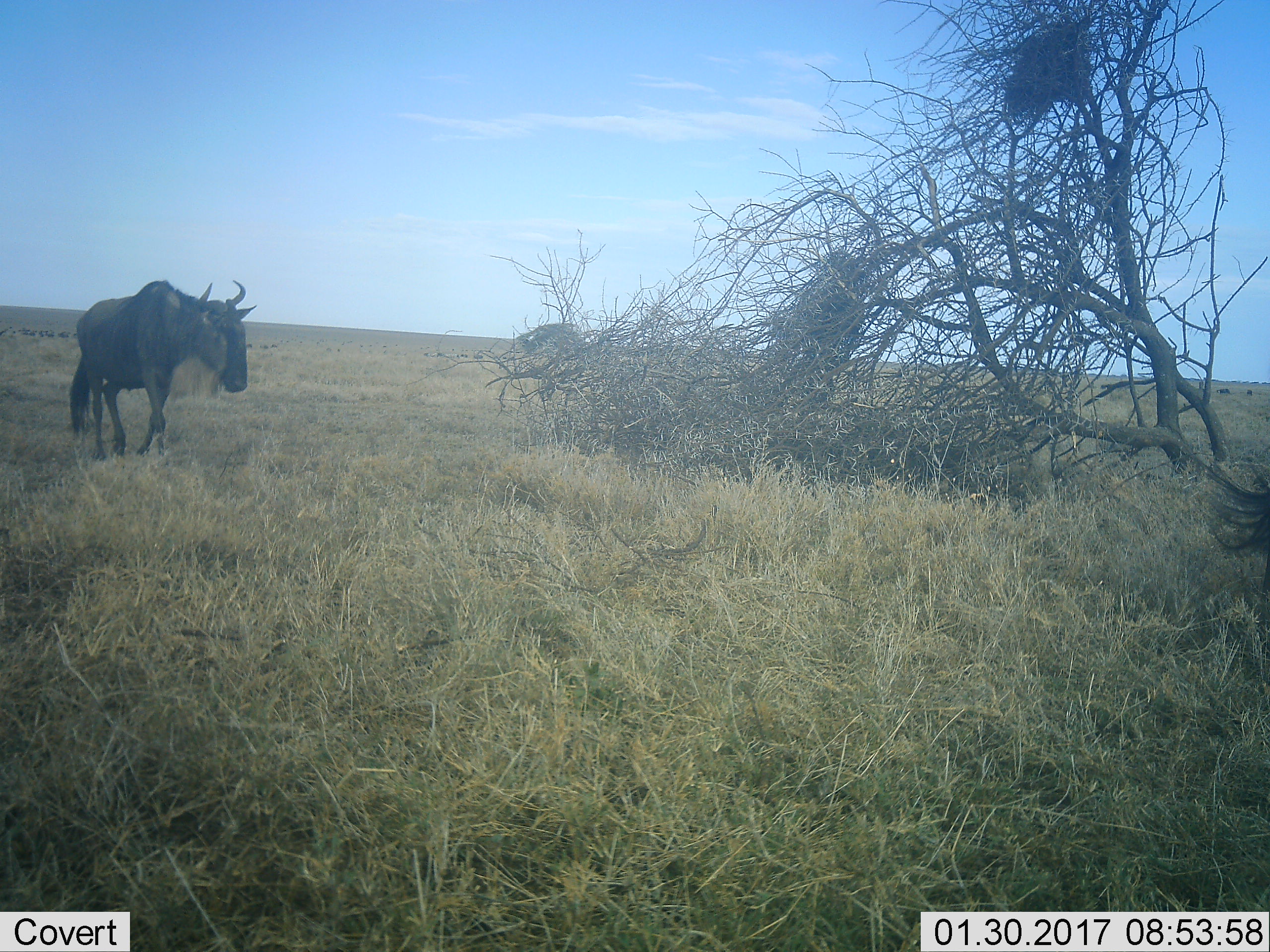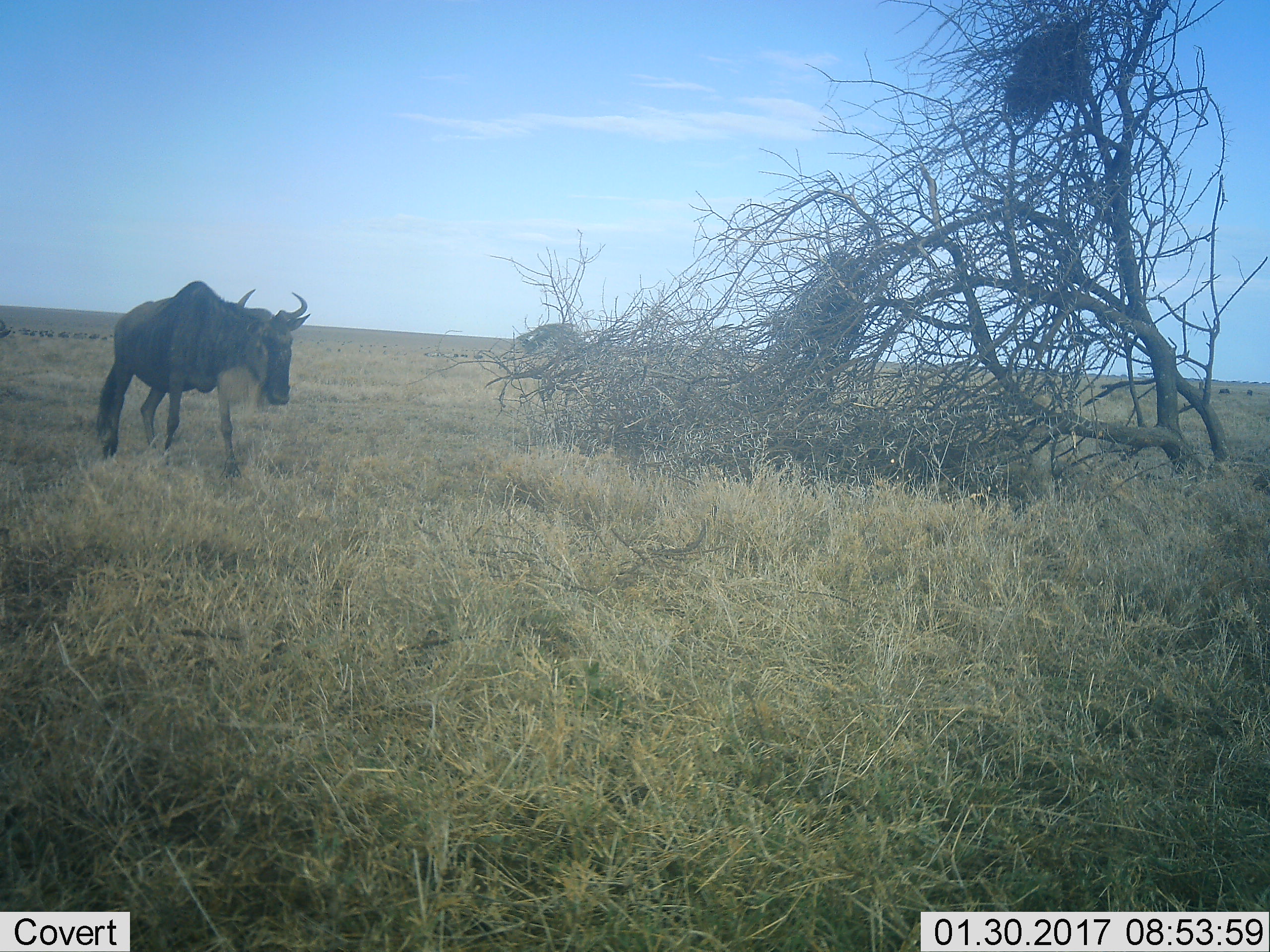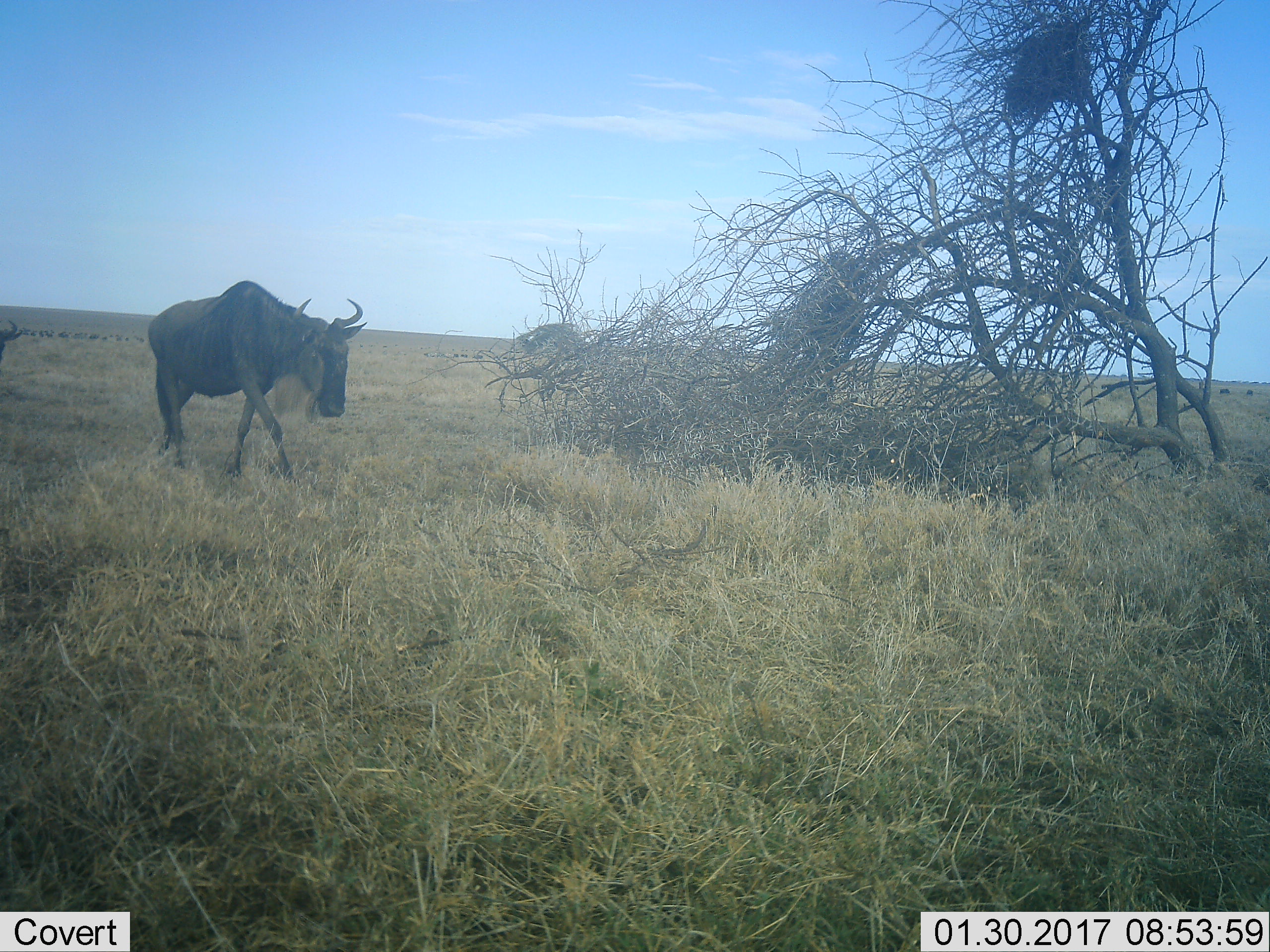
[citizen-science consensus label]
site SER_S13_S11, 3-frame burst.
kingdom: Animalia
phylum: Chordata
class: Mammalia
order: Artiodactyla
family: Bovidae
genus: Connochaetes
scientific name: Connochaetes taurinus taurinus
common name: blue wildebeest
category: wildebeestblue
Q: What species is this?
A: Wildebeestblue (blue wildebeest) (Connochaetes taurinus taurinus).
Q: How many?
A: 2.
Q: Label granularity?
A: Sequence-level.